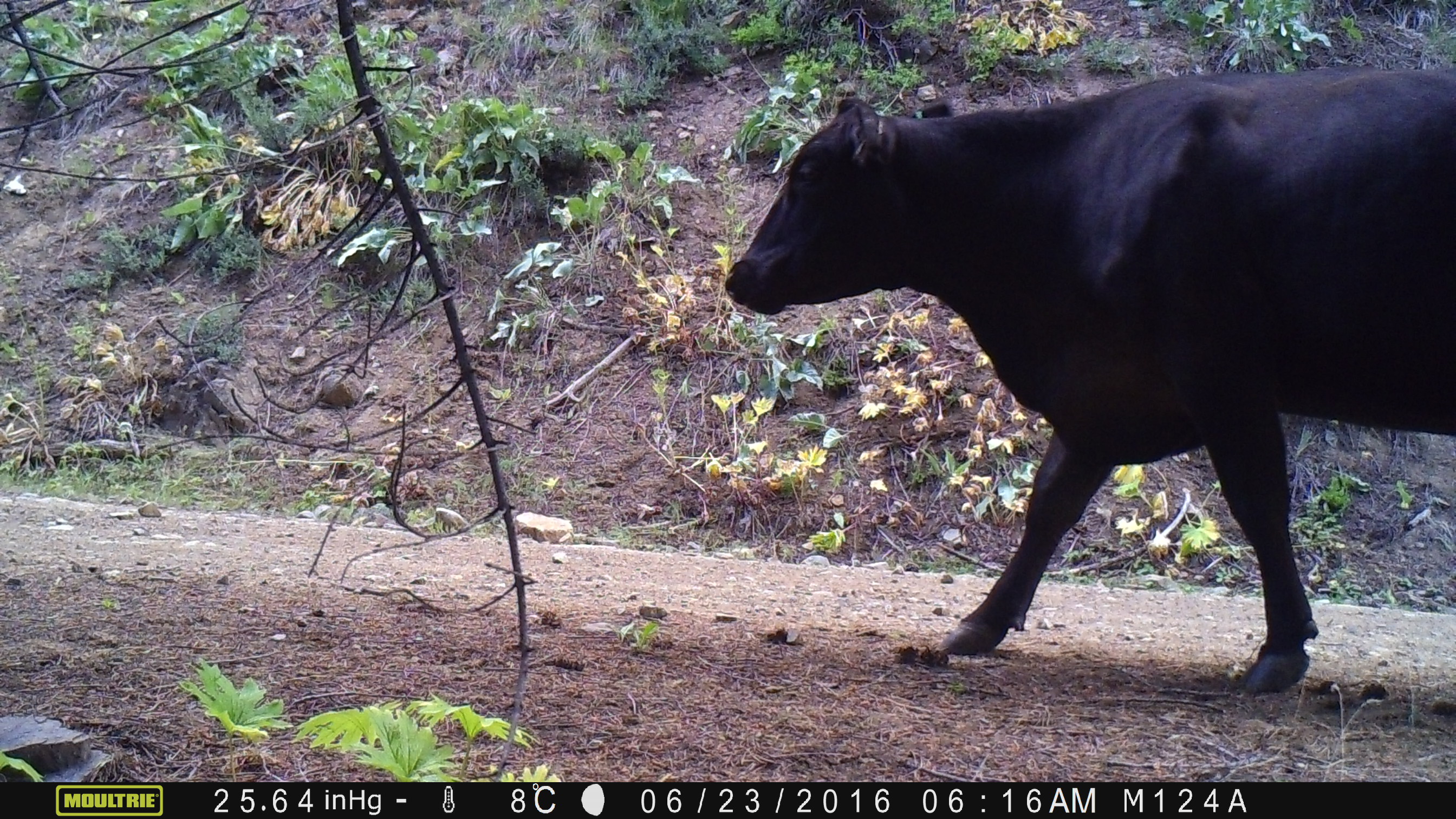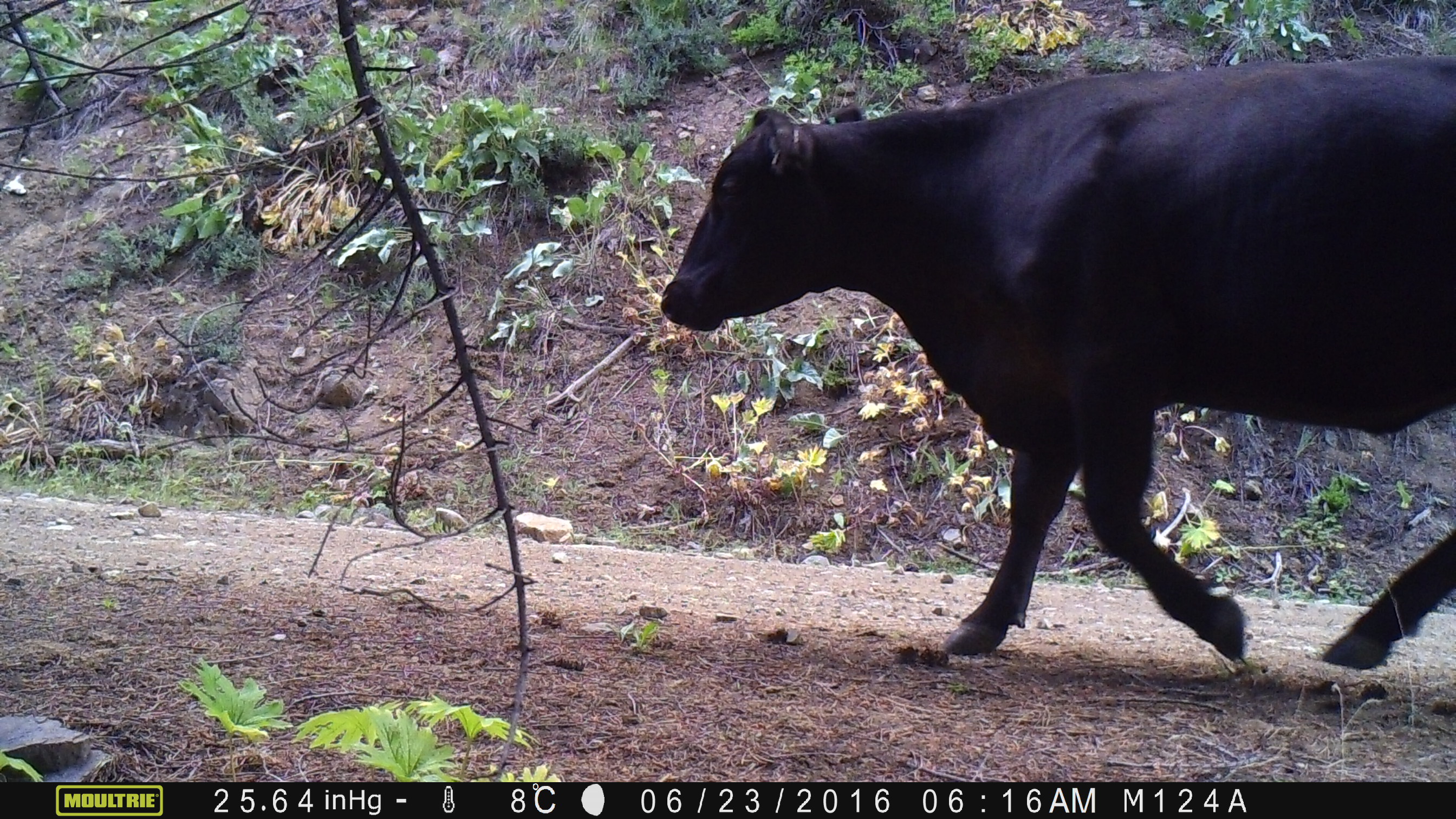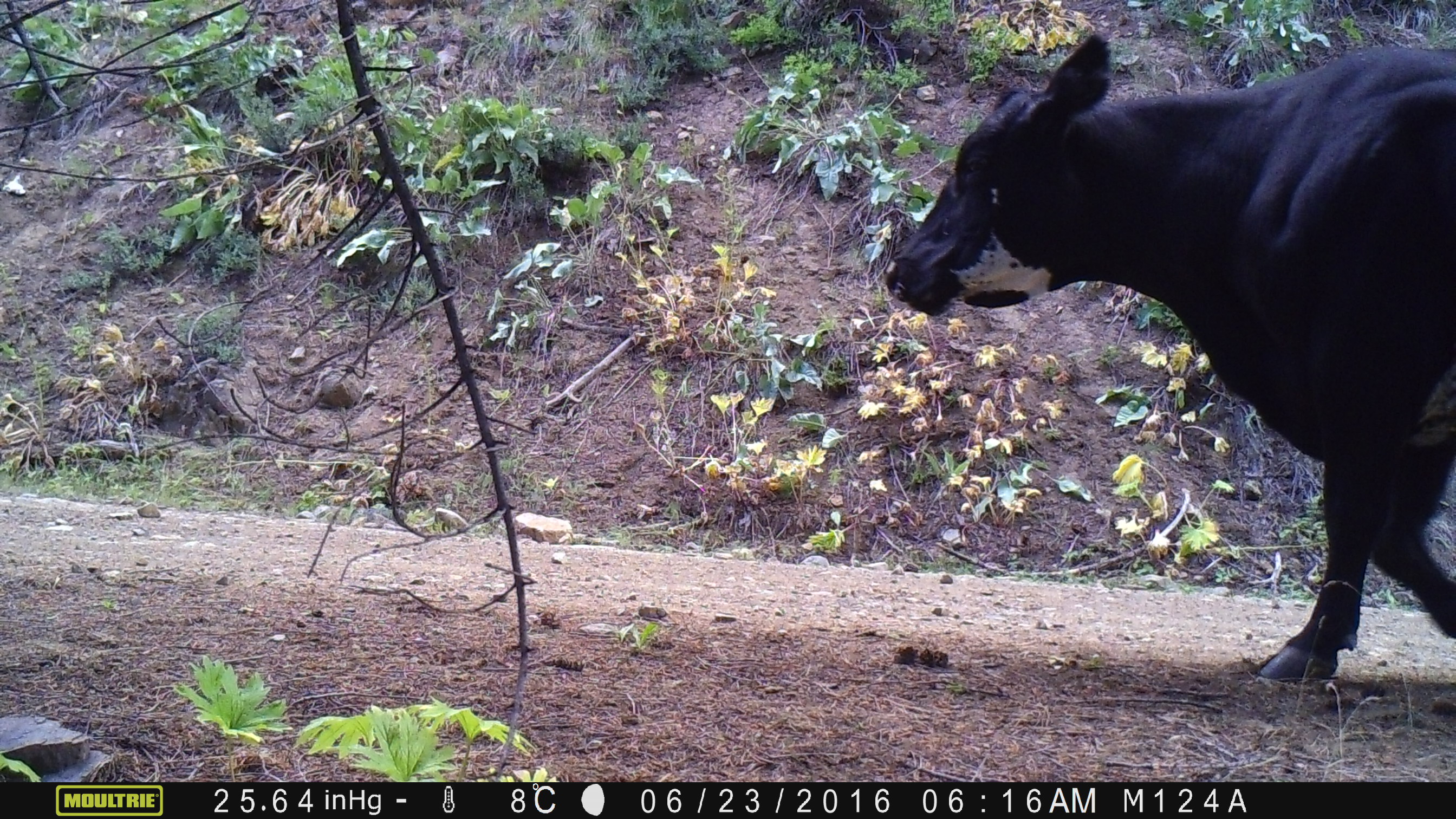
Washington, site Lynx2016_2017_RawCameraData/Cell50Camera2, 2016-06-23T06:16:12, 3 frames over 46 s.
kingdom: Animalia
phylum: Chordata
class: Mammalia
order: Artiodactyla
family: Bovidae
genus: Bos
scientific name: Bos taurus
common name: domestic cattle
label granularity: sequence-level